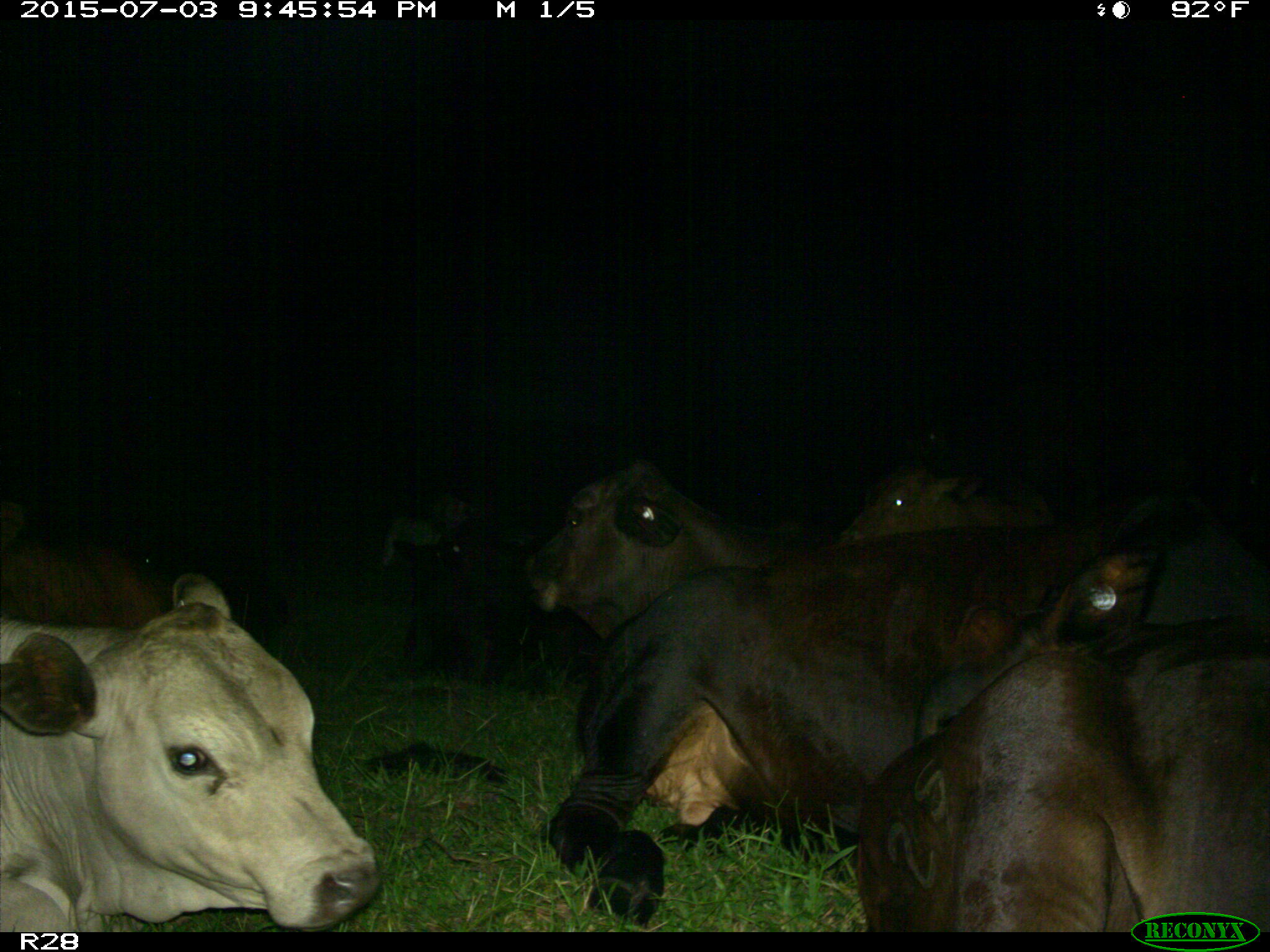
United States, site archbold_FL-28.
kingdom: Animalia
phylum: Chordata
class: Mammalia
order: Artiodactyla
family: Bovidae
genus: Bos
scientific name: Bos taurus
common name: domestic cow